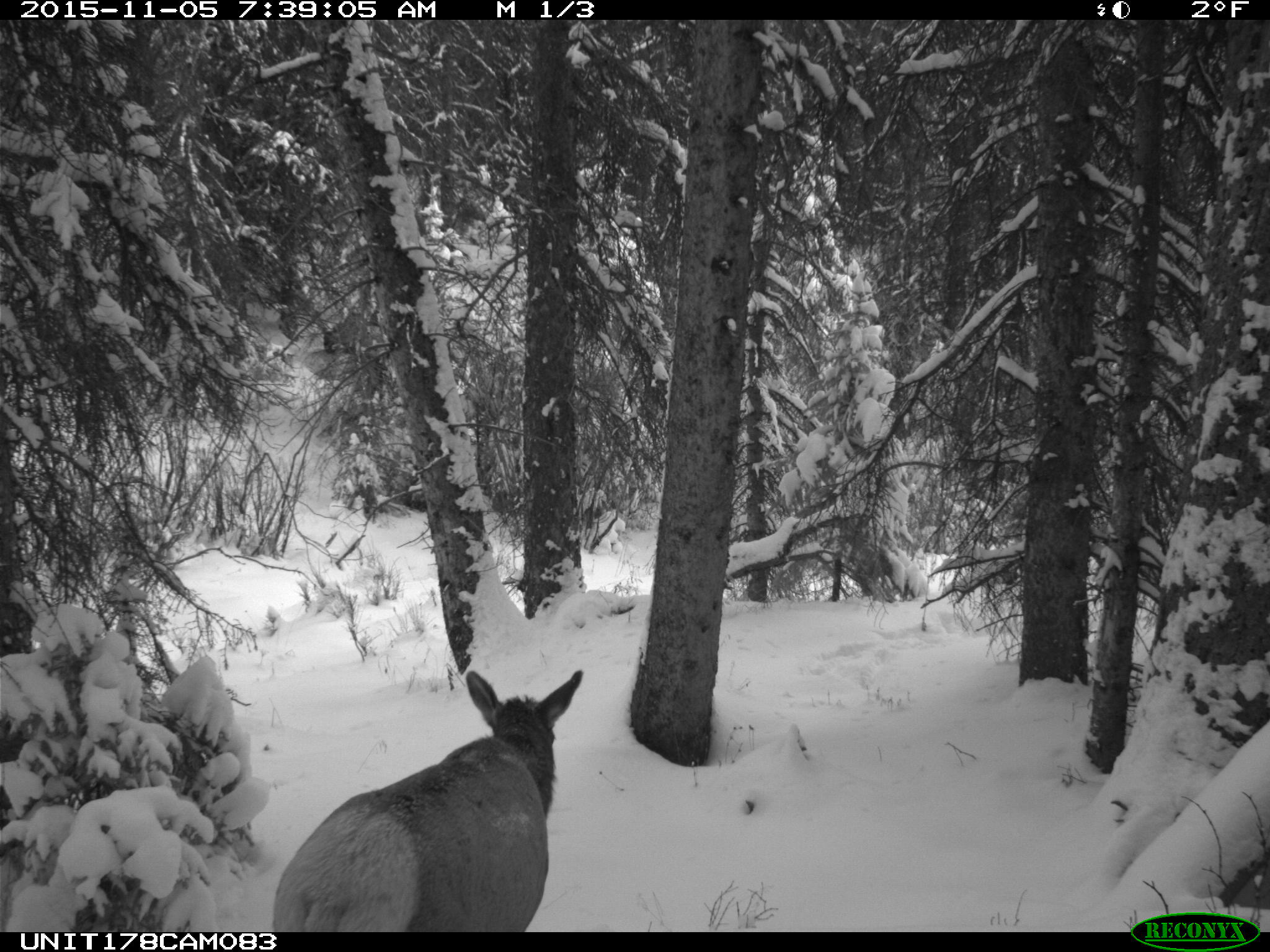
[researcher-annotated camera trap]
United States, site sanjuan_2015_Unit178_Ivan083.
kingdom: Animalia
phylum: Chordata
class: Mammalia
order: Artiodactyla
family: Cervidae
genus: Cervus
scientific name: Cervus elaphus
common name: red deer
Cervus elaphus (red deer).